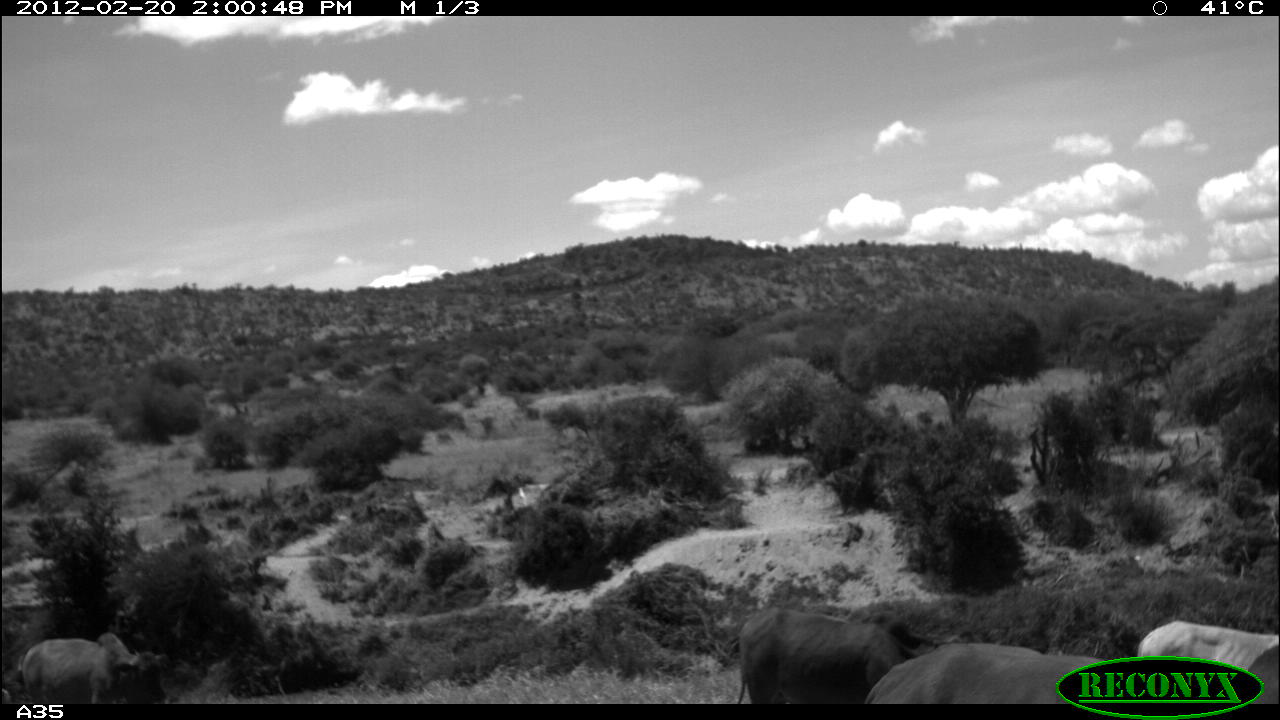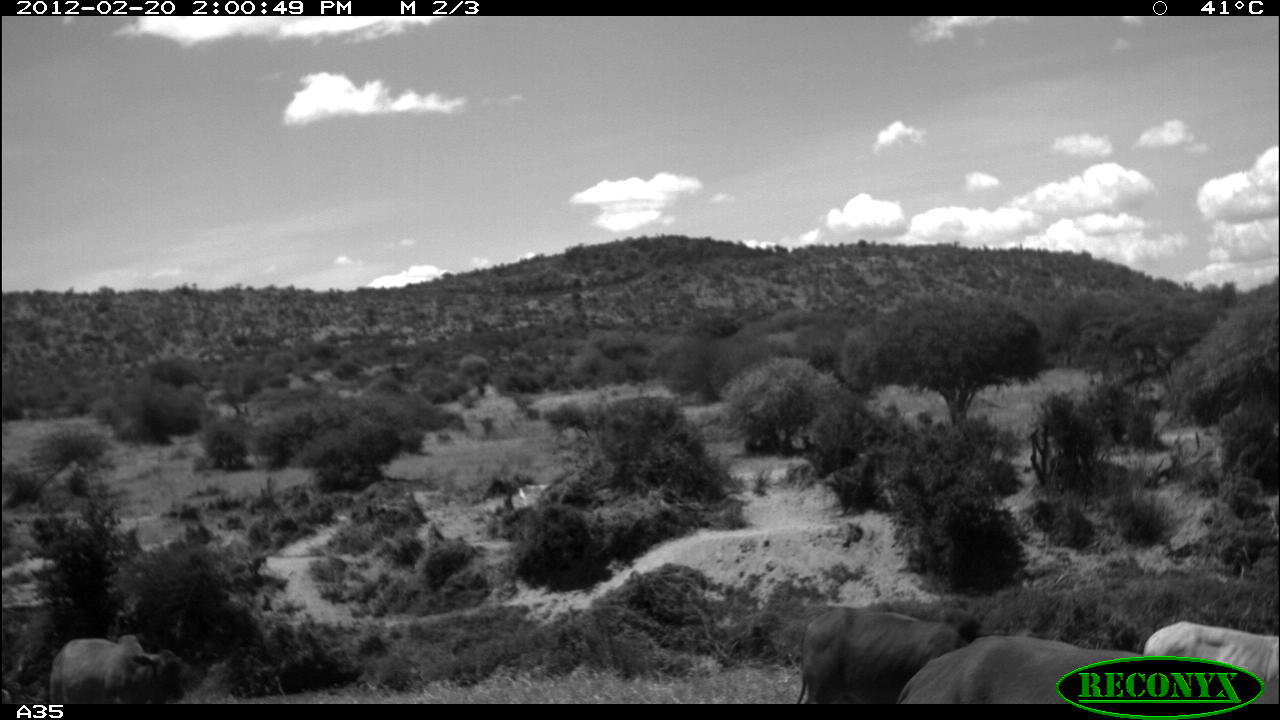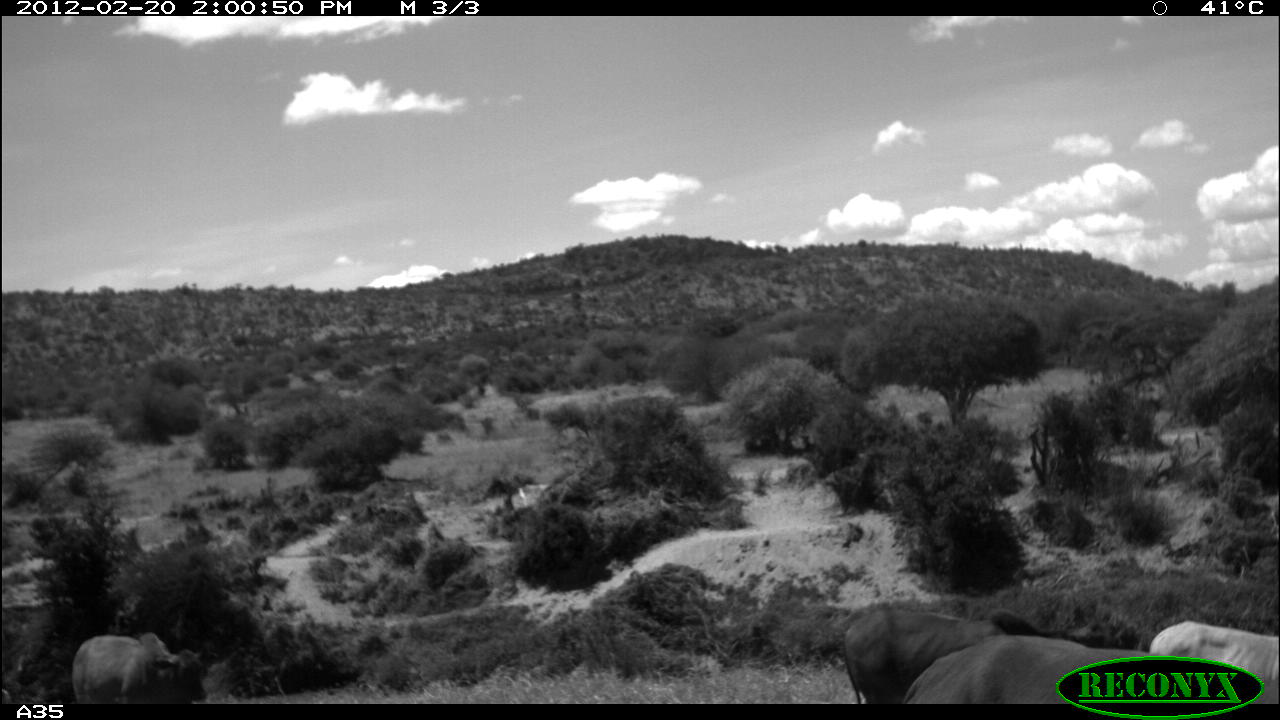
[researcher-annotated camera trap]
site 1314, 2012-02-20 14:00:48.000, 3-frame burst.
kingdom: Animalia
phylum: Chordata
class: Mammalia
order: Artiodactyla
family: Bovidae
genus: Bos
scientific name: Bos taurus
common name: domestic cattle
Bos taurus (domestic cattle), count 4.